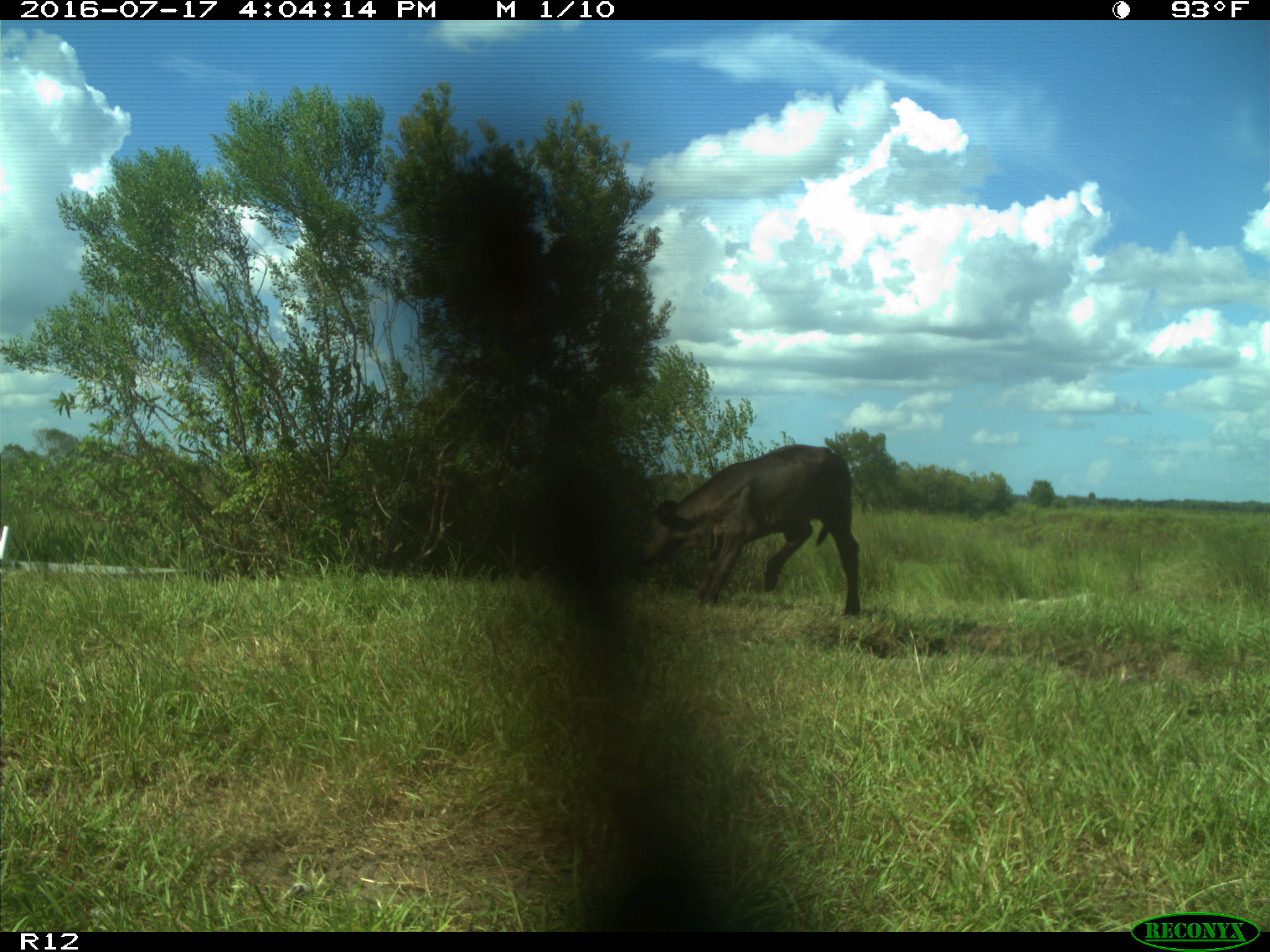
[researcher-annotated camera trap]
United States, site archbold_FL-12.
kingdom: Animalia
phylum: Chordata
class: Mammalia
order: Artiodactyla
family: Bovidae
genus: Bos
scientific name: Bos taurus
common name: domestic cow